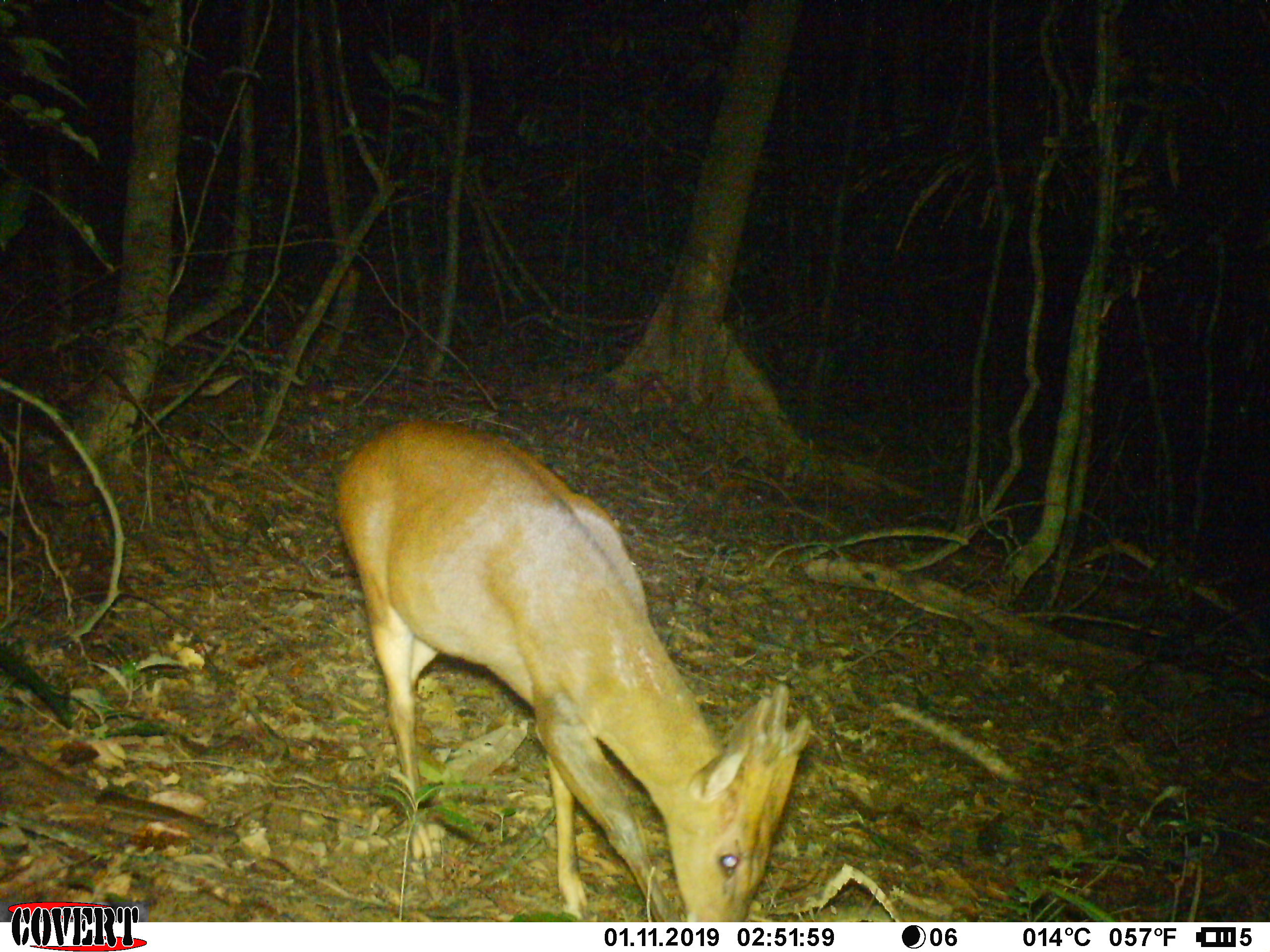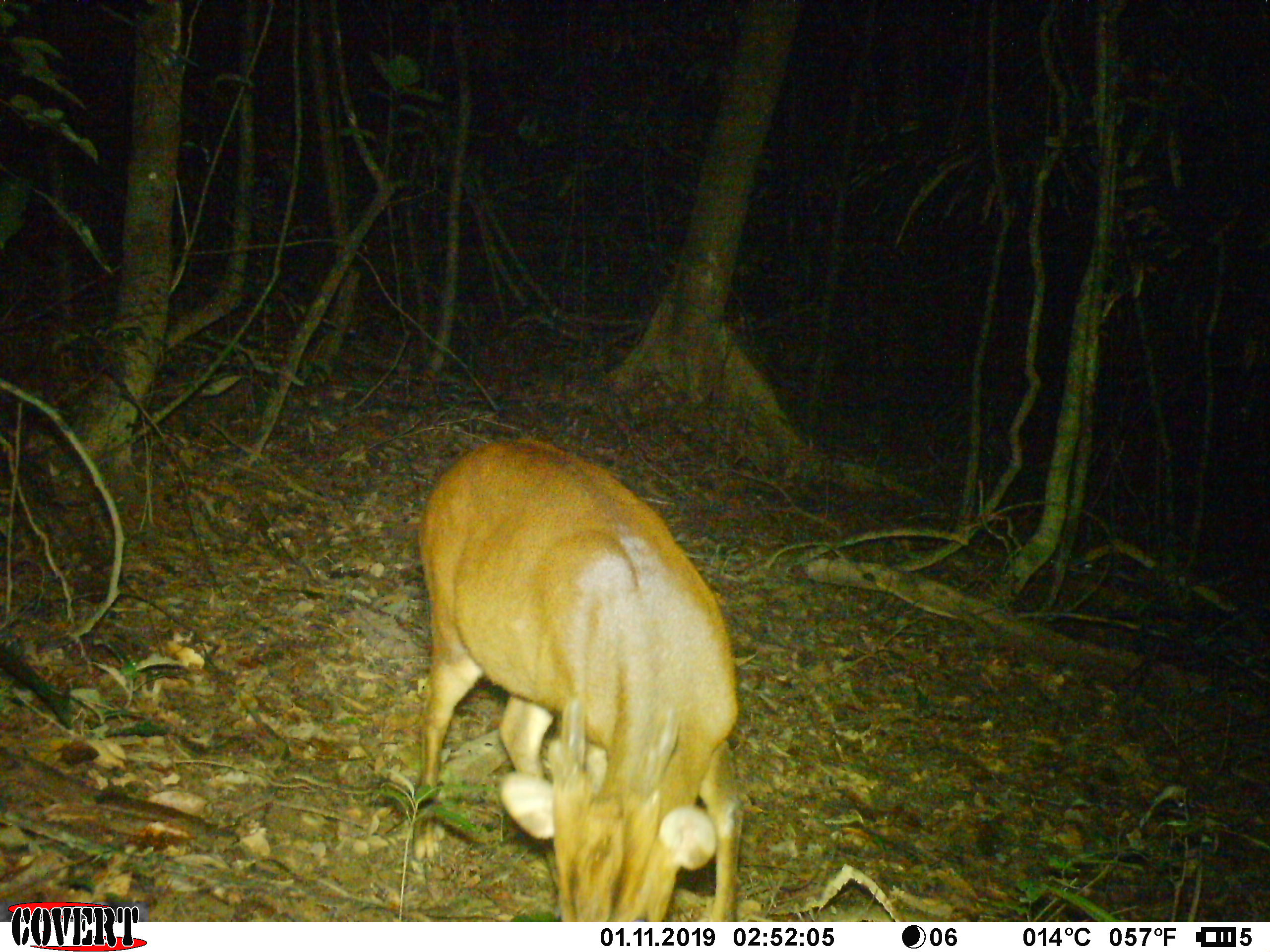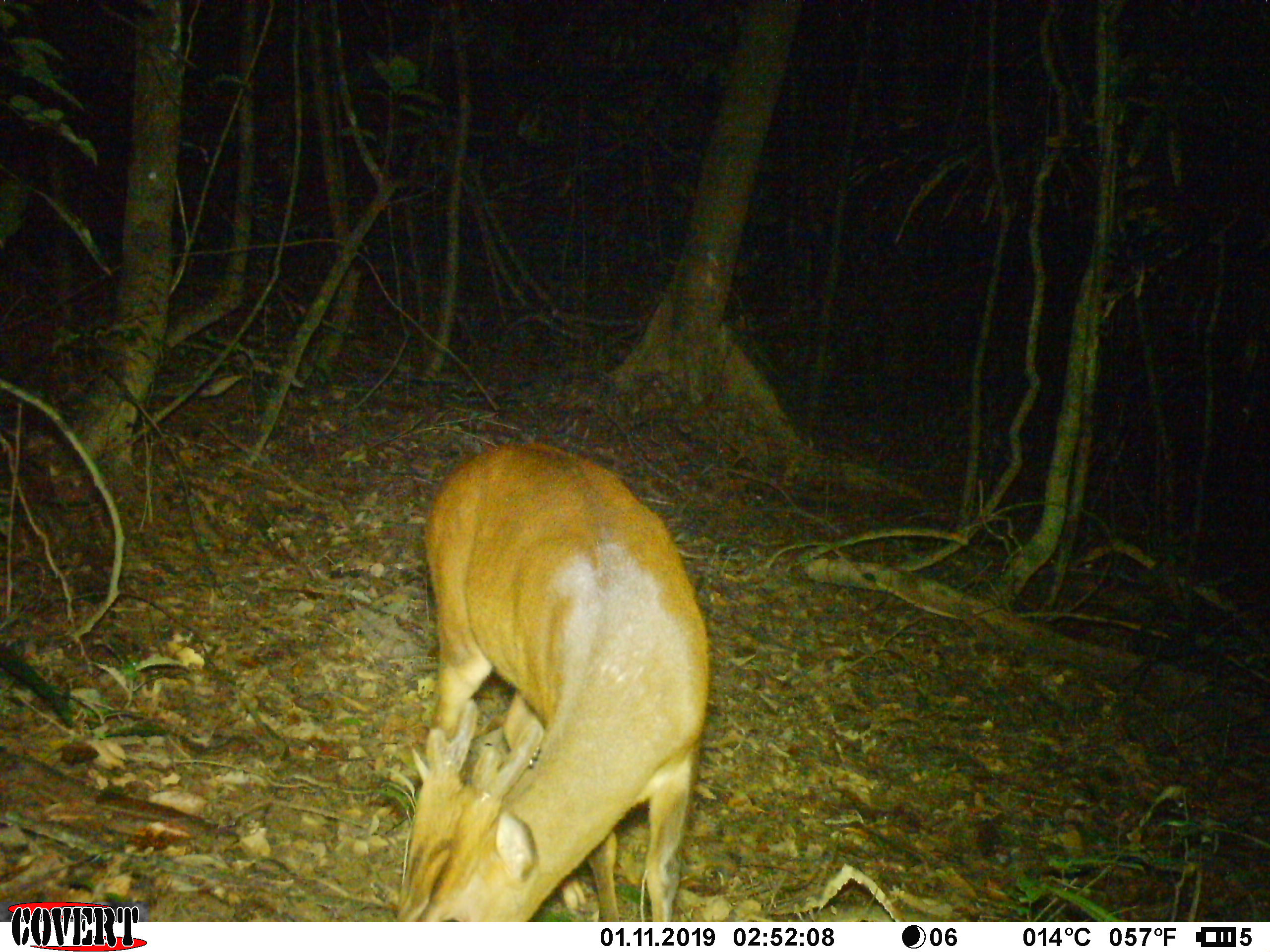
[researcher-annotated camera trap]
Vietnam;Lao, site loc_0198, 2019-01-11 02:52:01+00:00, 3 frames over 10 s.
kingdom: Animalia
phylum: Chordata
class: Mammalia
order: Artiodactyla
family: Cervidae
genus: Muntiacus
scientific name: Muntiacus vuquangensis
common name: large-antlered muntjac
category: large antlered muntjac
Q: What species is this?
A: Large antlered muntjac (large-antlered muntjac) (Muntiacus vuquangensis).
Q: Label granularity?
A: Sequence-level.